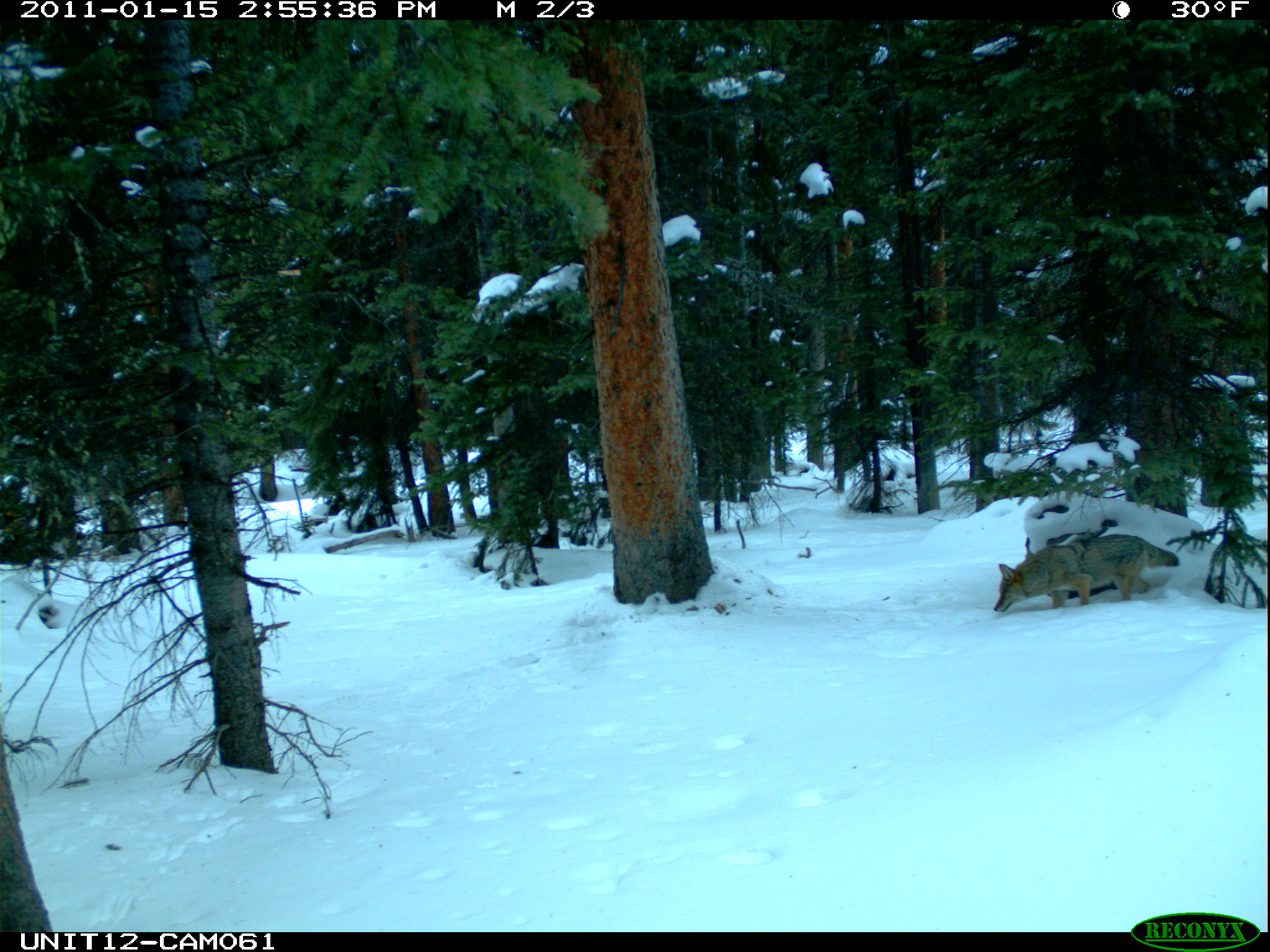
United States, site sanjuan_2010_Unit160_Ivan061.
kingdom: Animalia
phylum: Chordata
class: Mammalia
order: Carnivora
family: Canidae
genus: Canis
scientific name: Canis latrans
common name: coyote